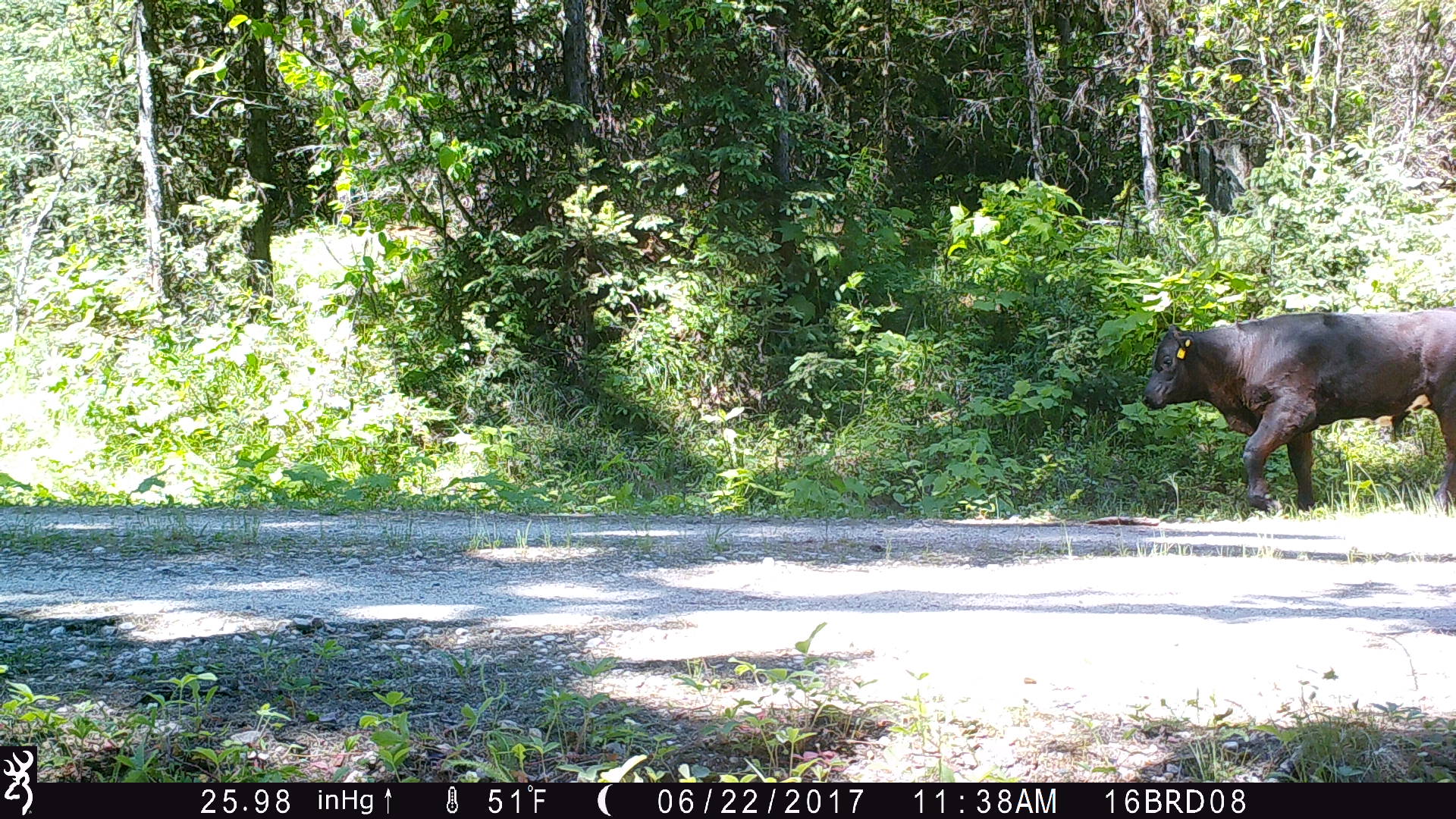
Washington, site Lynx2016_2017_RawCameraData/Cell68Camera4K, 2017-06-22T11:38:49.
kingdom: Animalia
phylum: Chordata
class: Mammalia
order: Artiodactyla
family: Bovidae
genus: Bos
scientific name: Bos taurus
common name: domestic cattle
Domestic cattle (Bos taurus). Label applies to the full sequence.